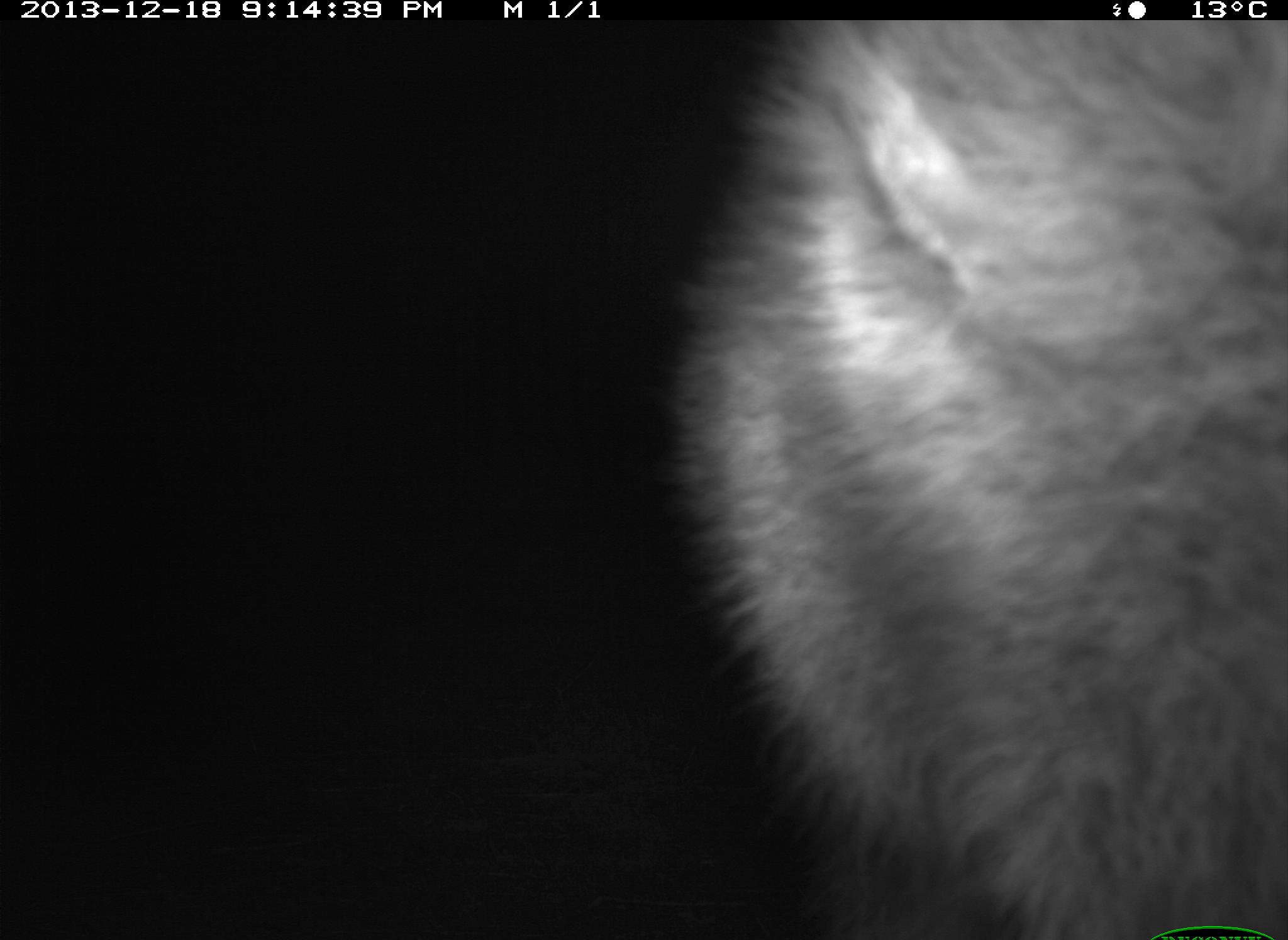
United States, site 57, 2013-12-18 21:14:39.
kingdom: Animalia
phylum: Chordata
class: Mammalia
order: Carnivora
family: Procyonidae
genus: Procyon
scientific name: Procyon lotor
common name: raccoon